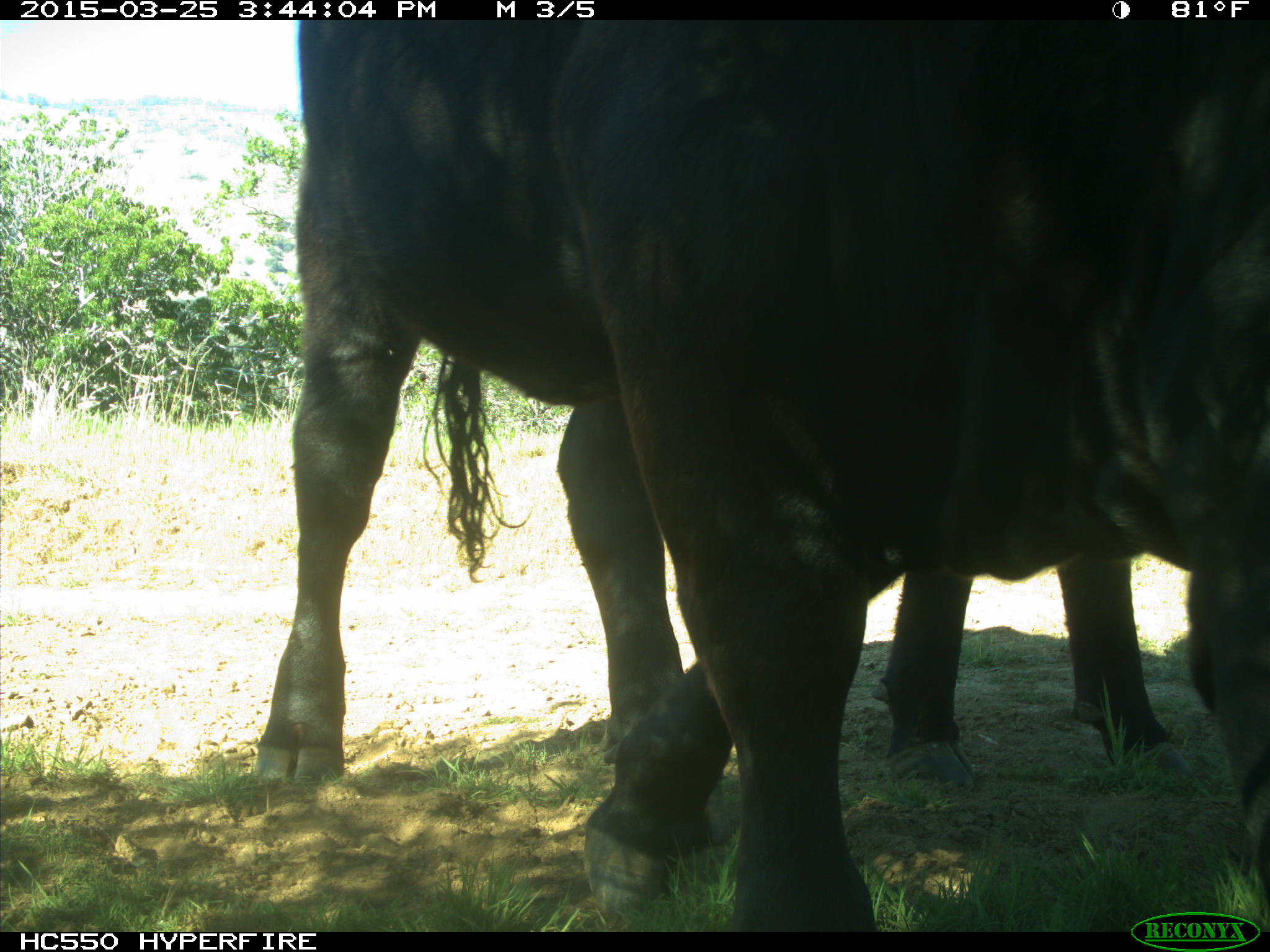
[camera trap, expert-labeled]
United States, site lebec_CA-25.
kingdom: Animalia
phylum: Chordata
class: Mammalia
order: Artiodactyla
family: Bovidae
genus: Bos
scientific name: Bos taurus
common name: domestic cow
Bos taurus (domestic cow).